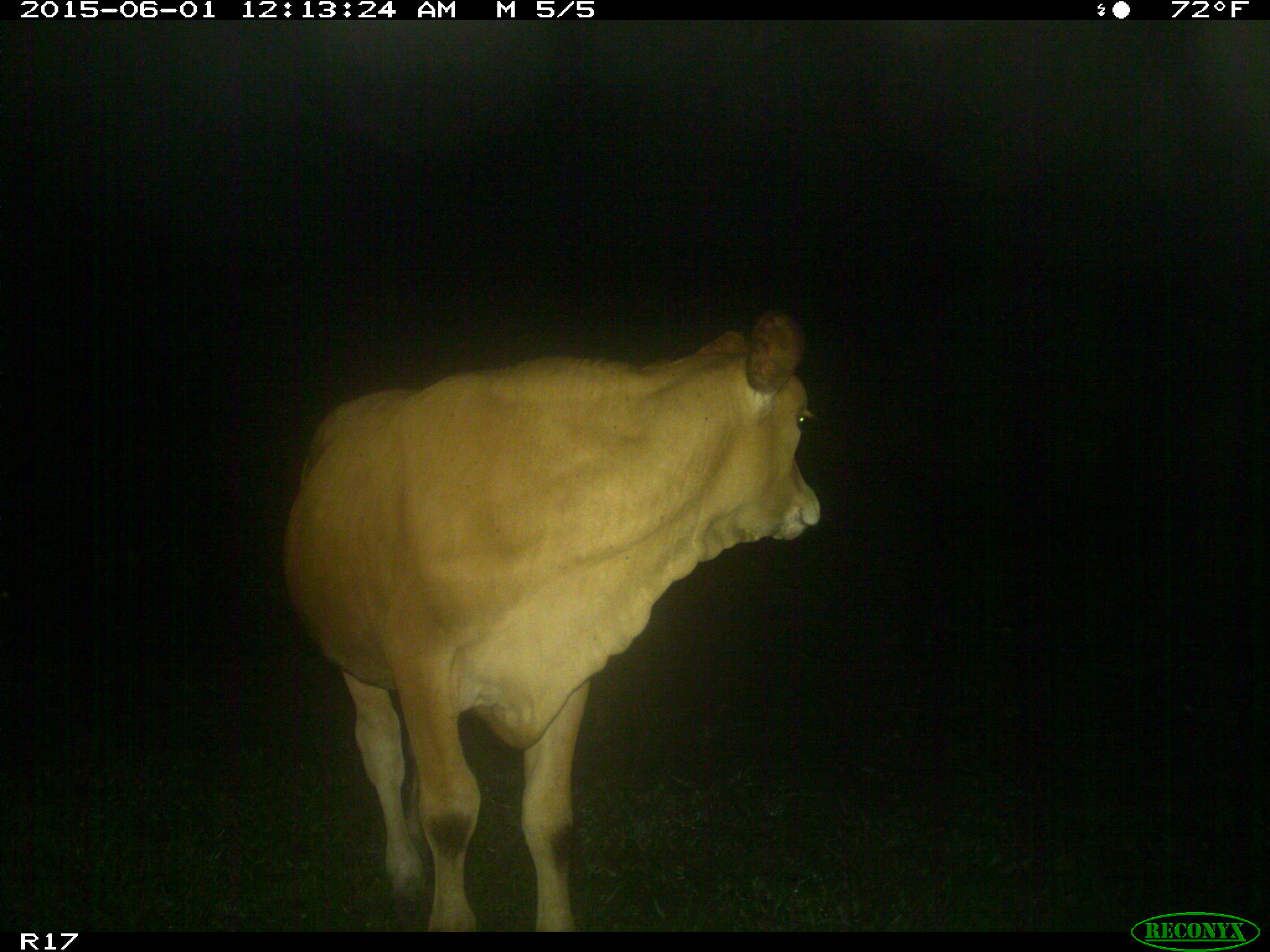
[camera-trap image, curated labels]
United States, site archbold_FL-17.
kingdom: Animalia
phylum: Chordata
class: Mammalia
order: Artiodactyla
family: Bovidae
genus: Bos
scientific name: Bos taurus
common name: domestic cow